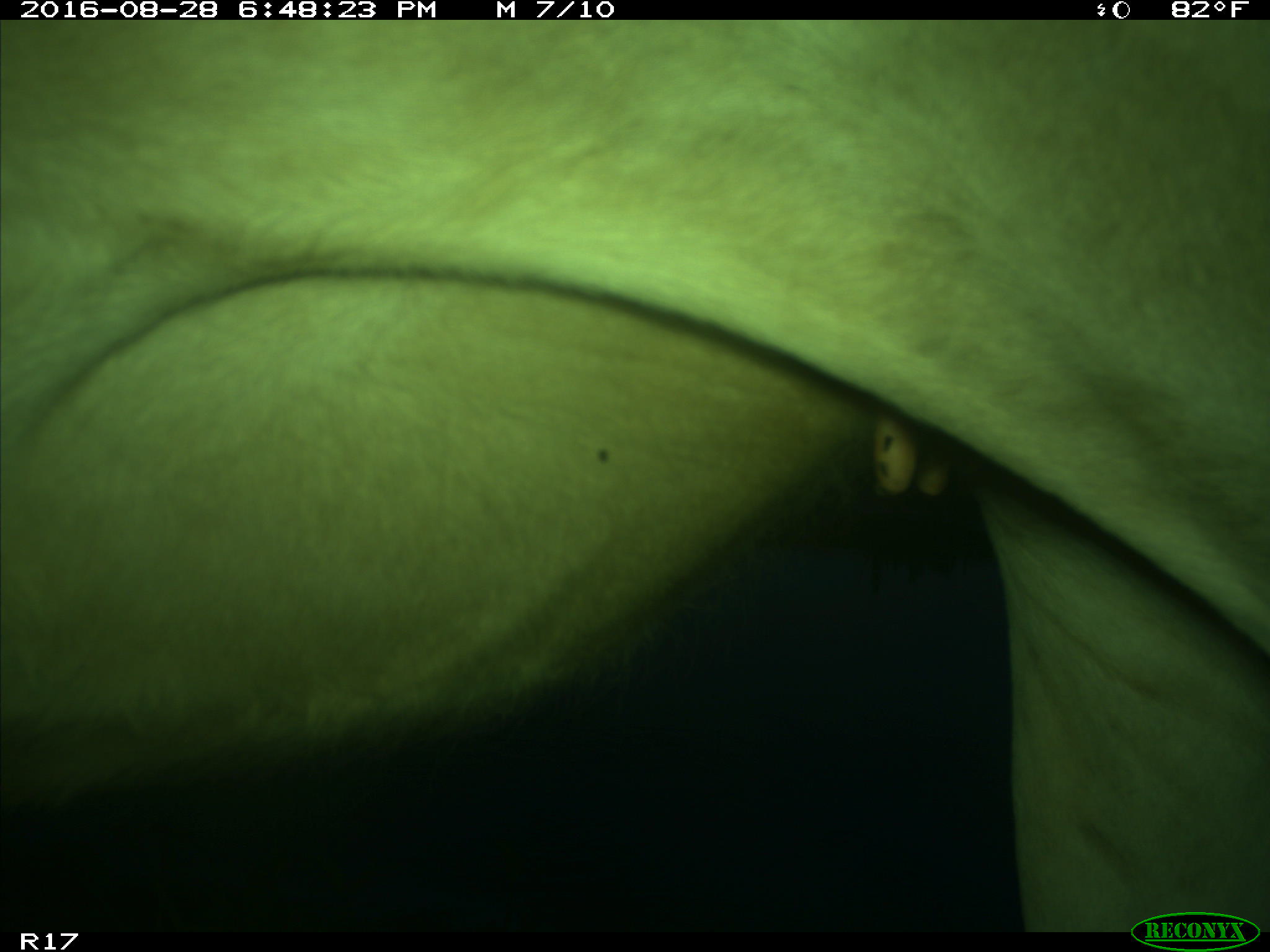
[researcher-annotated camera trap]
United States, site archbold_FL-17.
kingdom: Animalia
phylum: Chordata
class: Mammalia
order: Artiodactyla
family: Bovidae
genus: Bos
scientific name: Bos taurus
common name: domestic cow